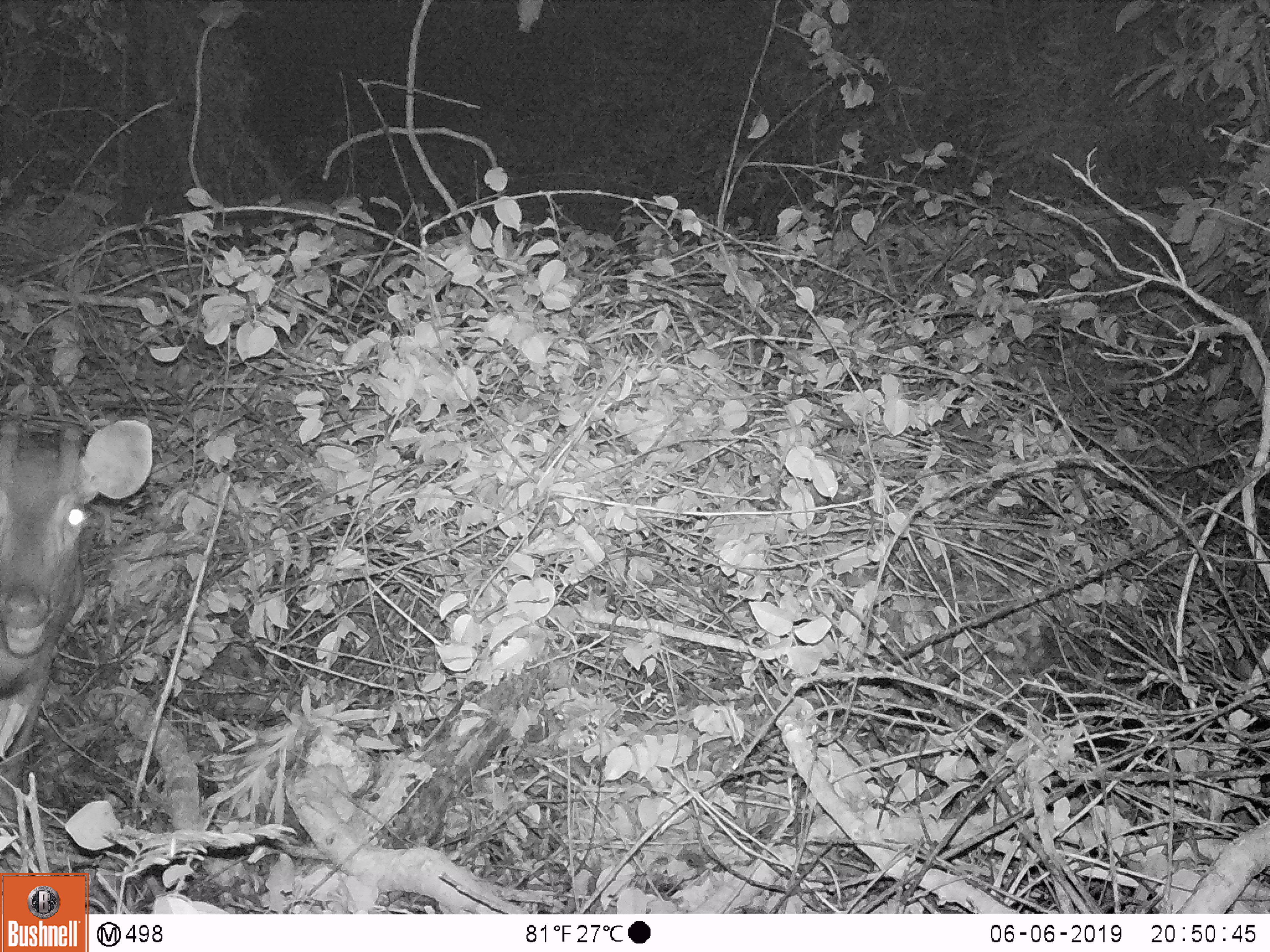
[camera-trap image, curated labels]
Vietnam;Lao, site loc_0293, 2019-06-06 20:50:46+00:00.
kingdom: Animalia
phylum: Chordata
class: Mammalia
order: Artiodactyla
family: Cervidae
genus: Rusa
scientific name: Rusa unicolor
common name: sambar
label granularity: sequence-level